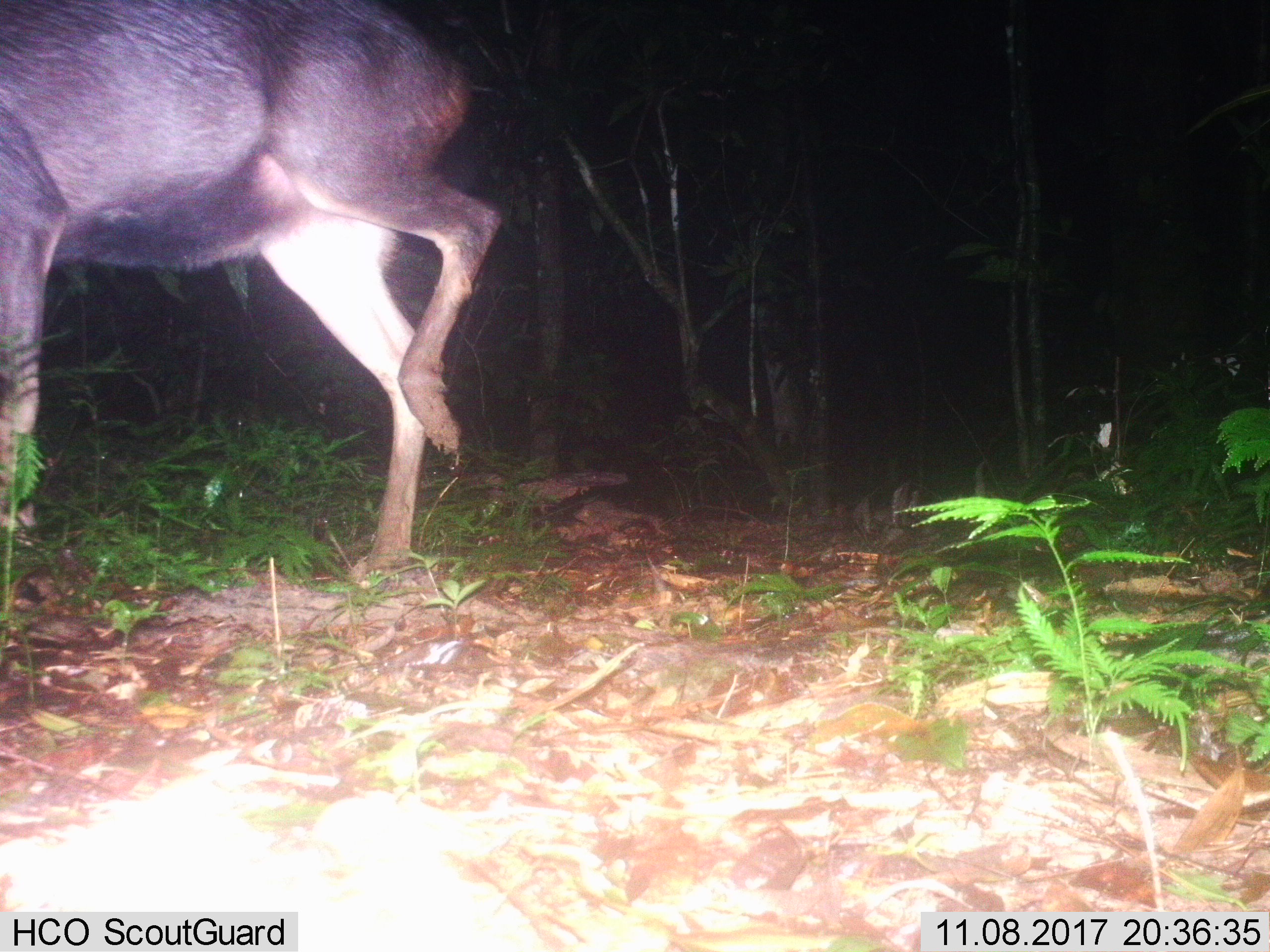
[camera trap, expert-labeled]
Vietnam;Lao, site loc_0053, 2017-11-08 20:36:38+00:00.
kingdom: Animalia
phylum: Chordata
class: Mammalia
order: Artiodactyla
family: Cervidae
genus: Rusa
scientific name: Rusa unicolor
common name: sambar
Sambar (Rusa unicolor). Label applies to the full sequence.